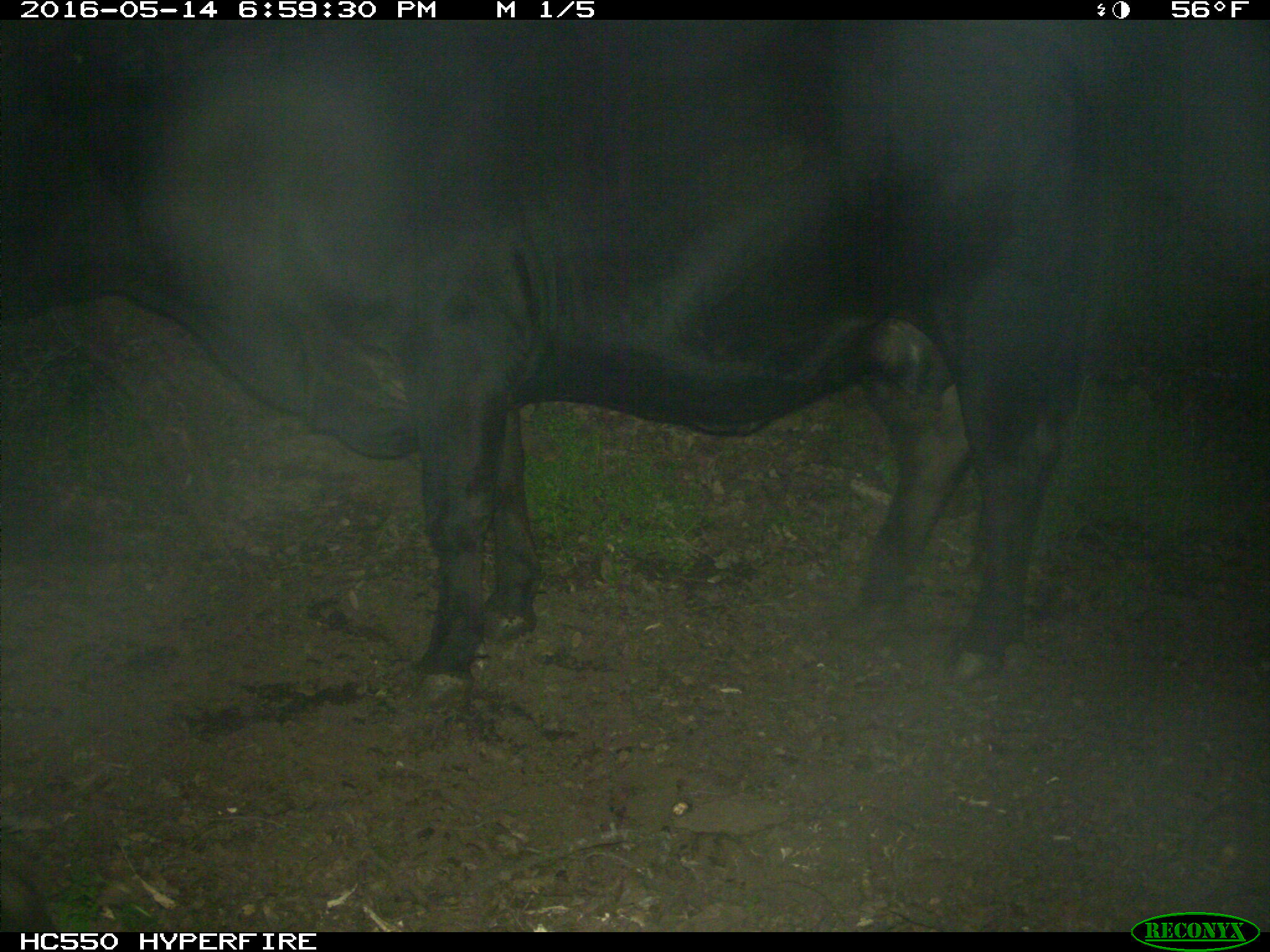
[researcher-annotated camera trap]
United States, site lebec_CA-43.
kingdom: Animalia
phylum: Chordata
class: Mammalia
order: Artiodactyla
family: Bovidae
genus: Bos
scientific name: Bos taurus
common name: domestic cow